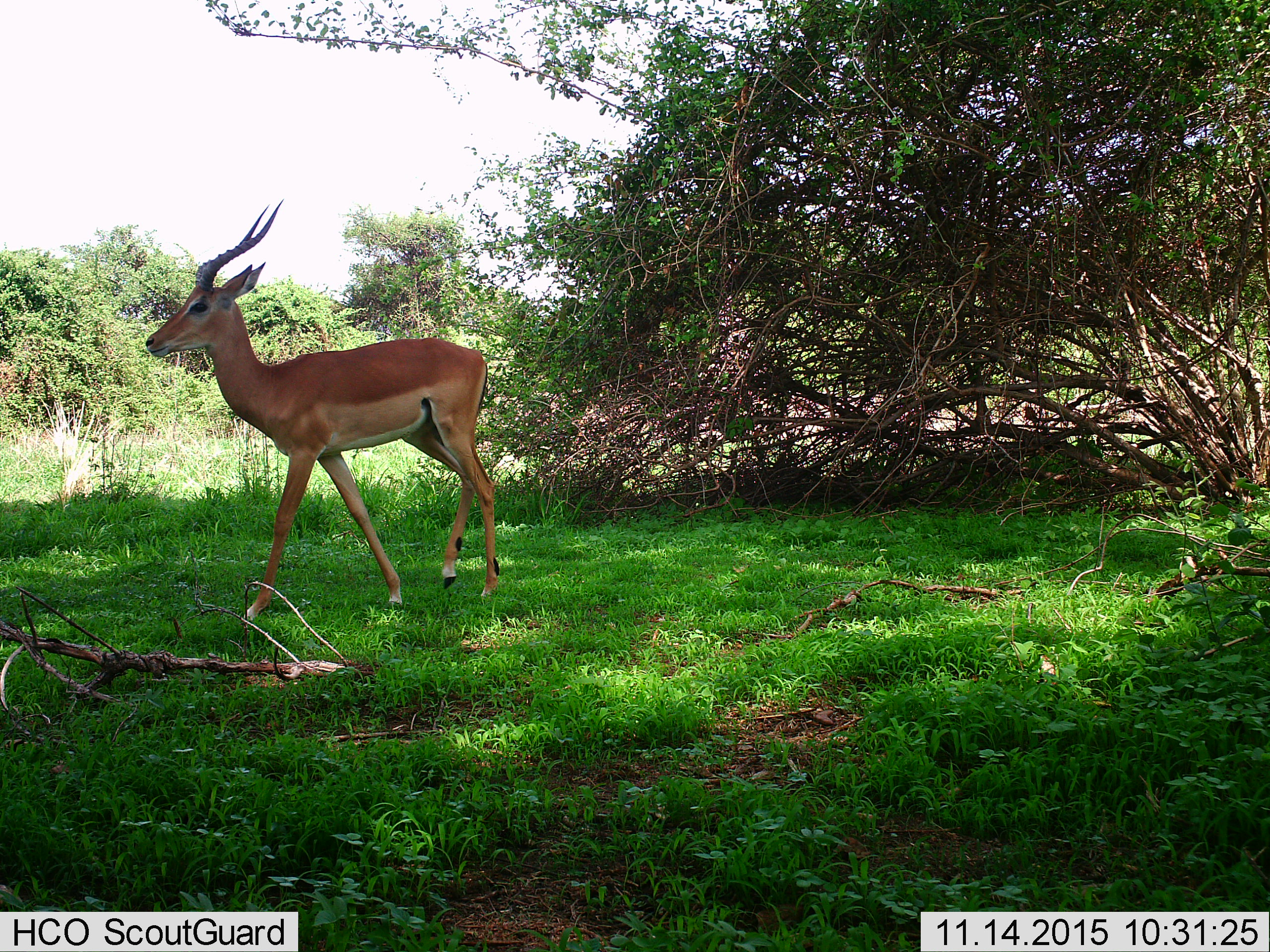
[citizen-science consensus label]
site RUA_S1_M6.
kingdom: Animalia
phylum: Chordata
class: Mammalia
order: Artiodactyla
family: Bovidae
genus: Aepyceros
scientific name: Aepyceros melampus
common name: impala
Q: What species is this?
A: Impala (Aepyceros melampus).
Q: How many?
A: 1.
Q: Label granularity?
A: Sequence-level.